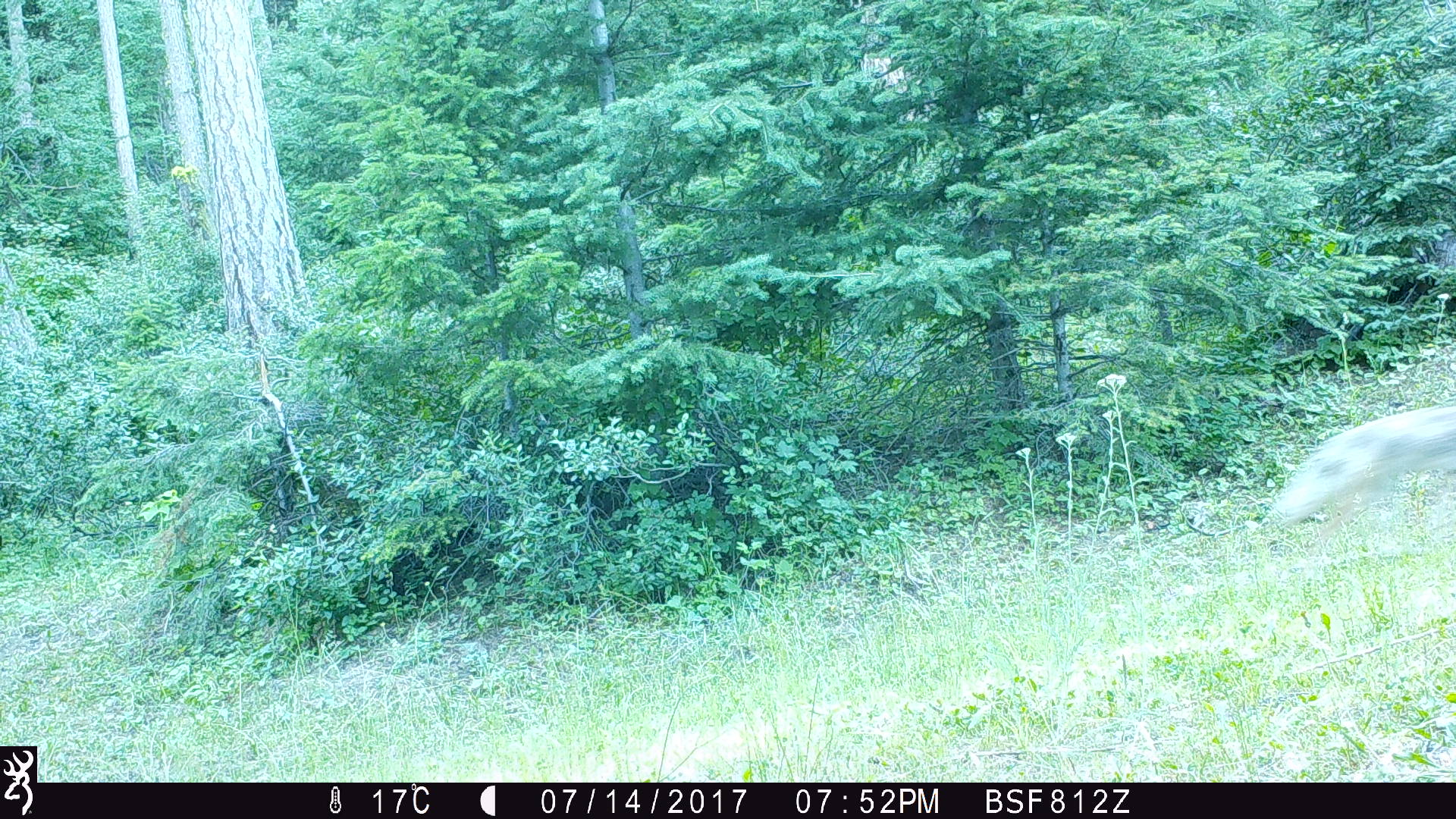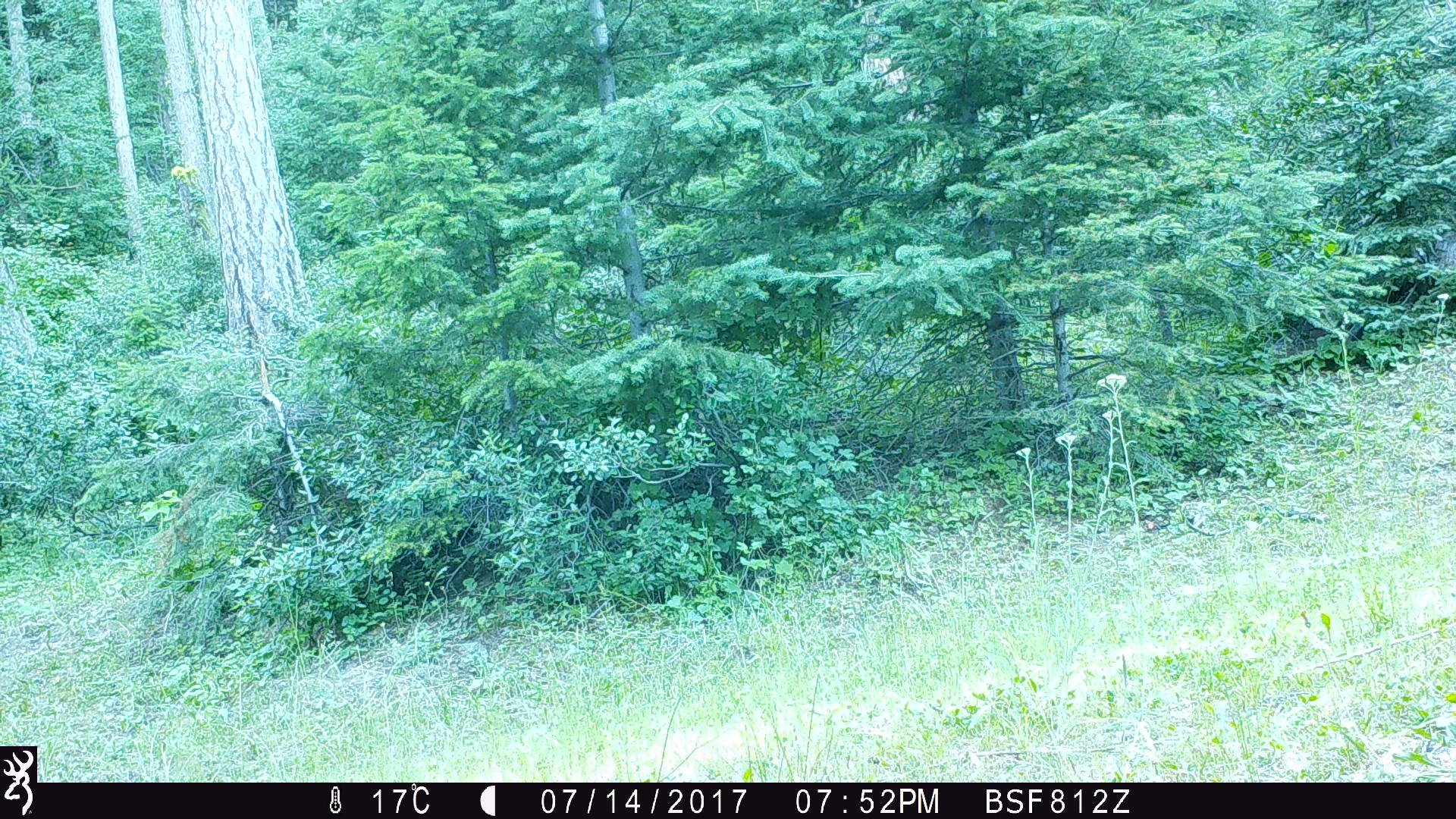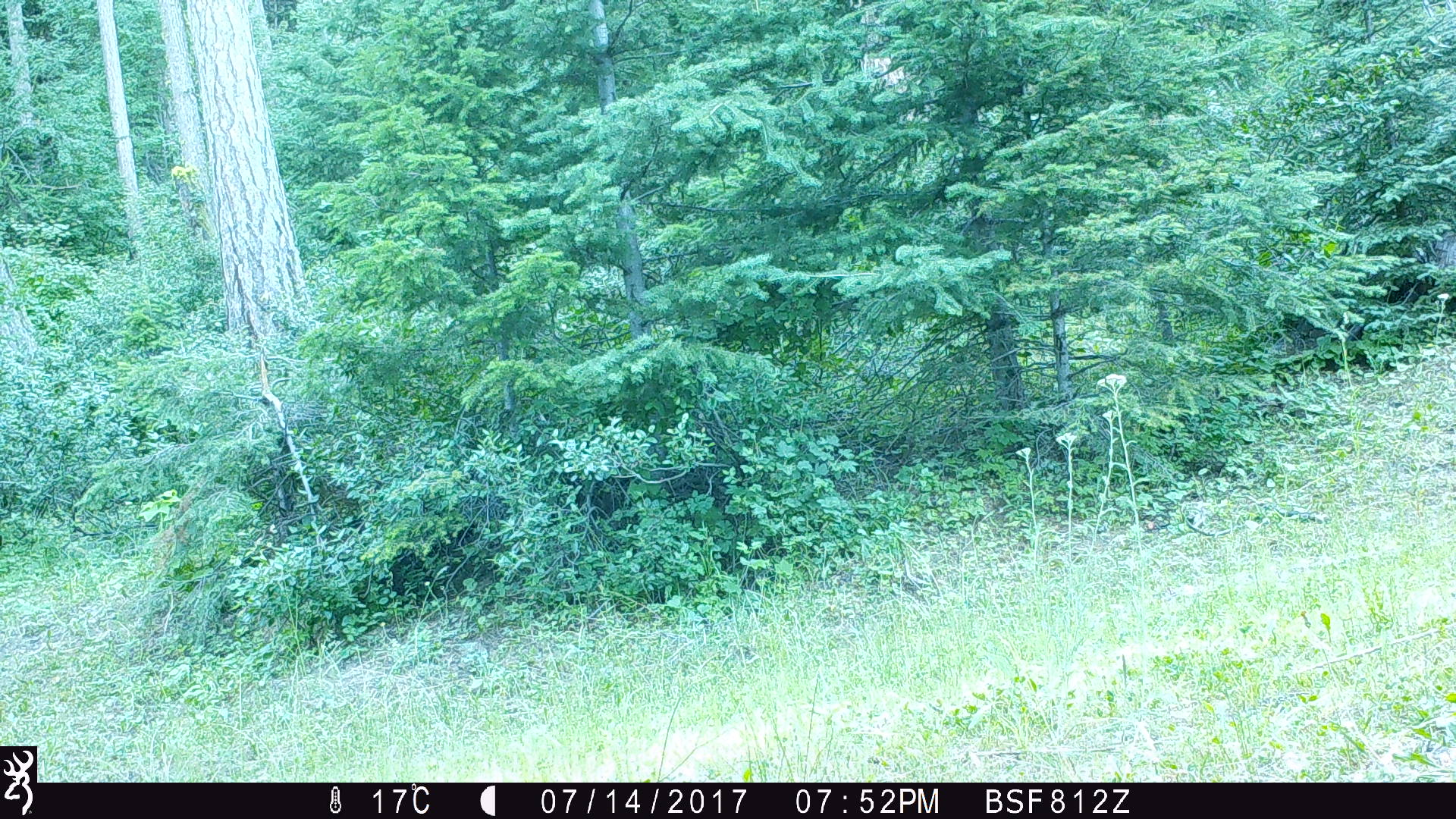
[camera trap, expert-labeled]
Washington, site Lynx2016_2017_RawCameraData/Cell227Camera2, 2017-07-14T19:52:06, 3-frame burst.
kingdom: Animalia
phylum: Chordata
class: Mammalia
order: Carnivora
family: Canidae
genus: Canis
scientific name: Canis latrans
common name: coyote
Canis latrans (coyote). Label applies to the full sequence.